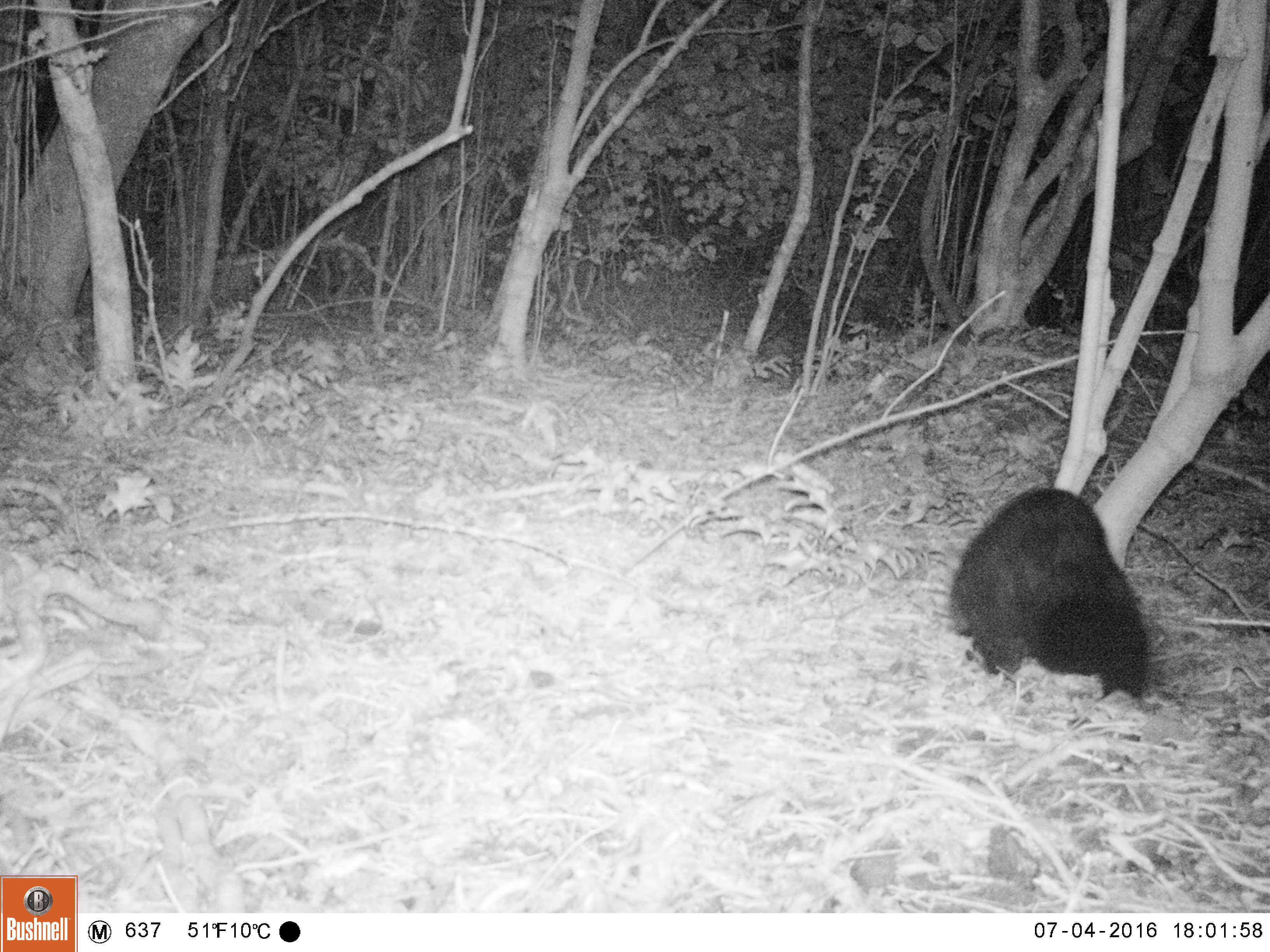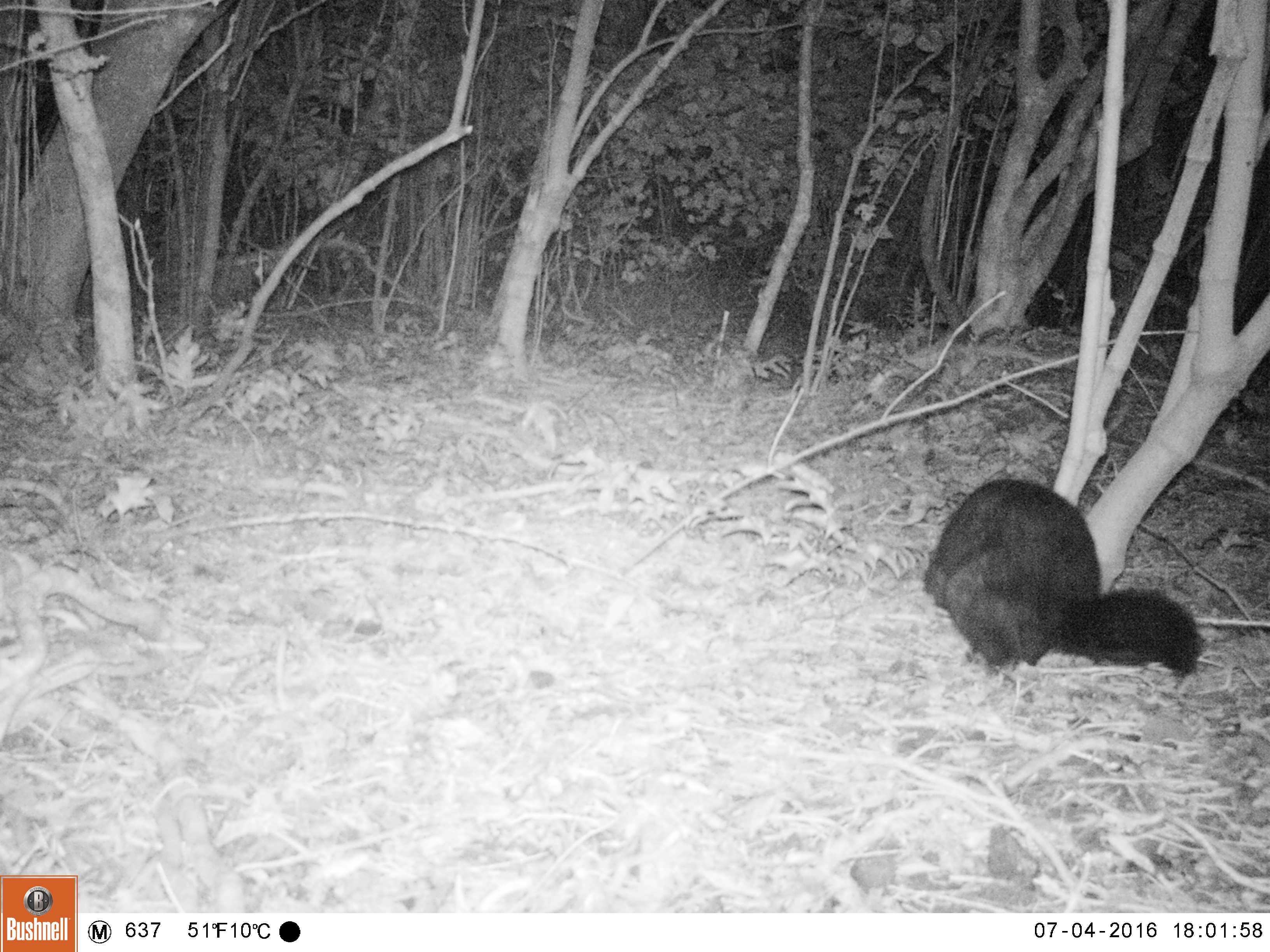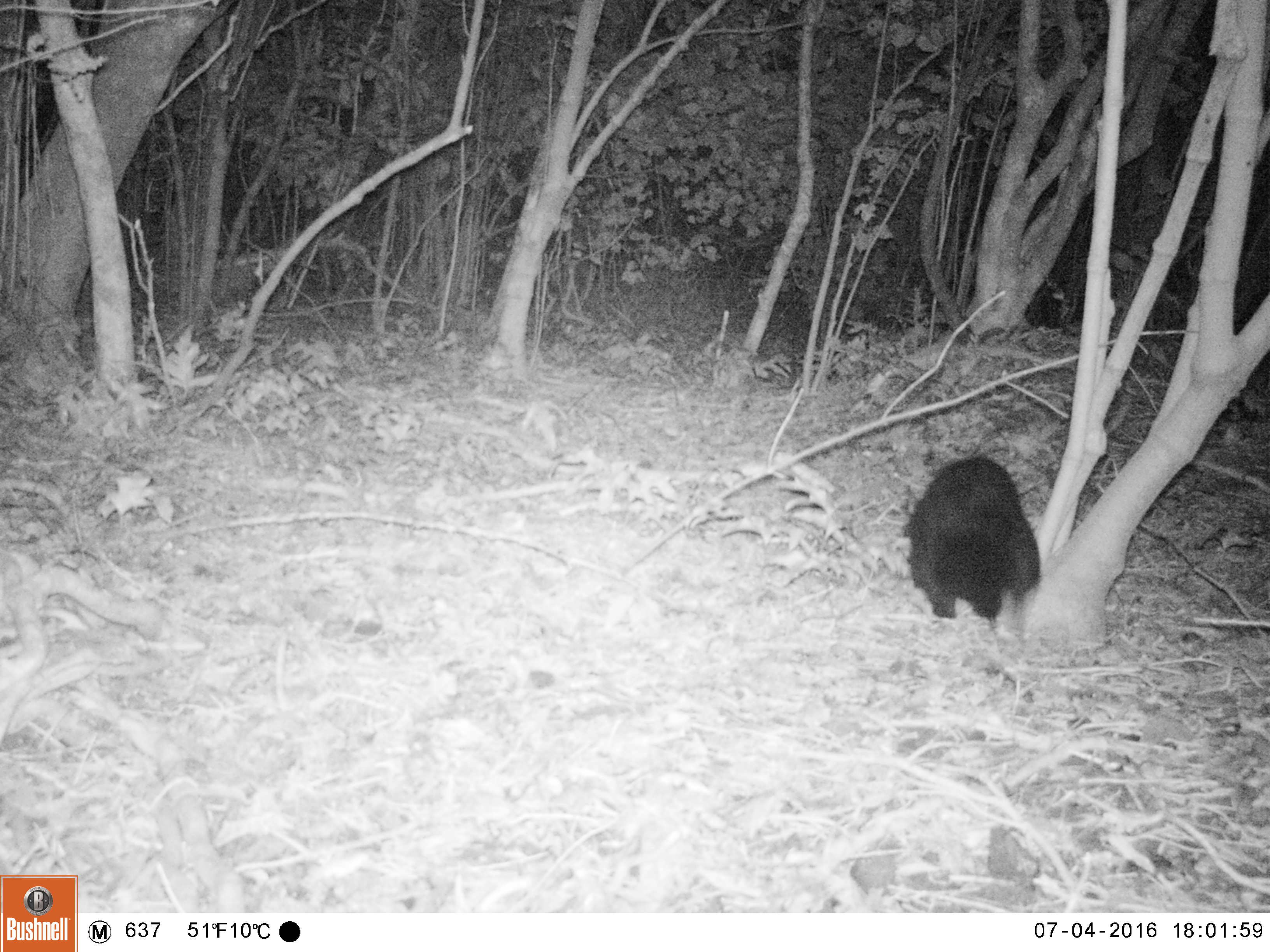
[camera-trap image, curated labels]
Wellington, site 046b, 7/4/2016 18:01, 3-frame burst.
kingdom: Animalia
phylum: Chordata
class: Mammalia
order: Didelphimorphia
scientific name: Didelphimorphia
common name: possum